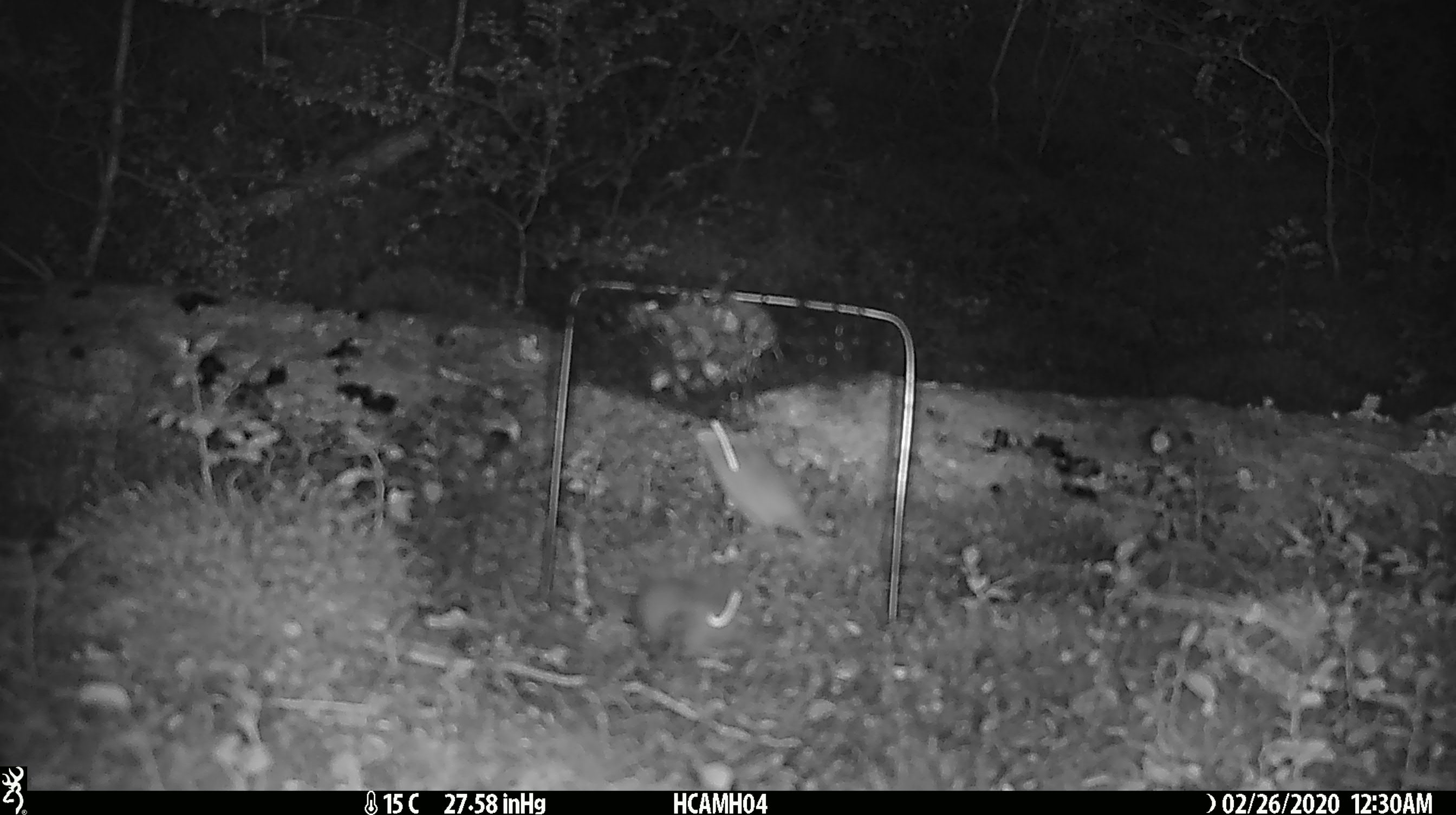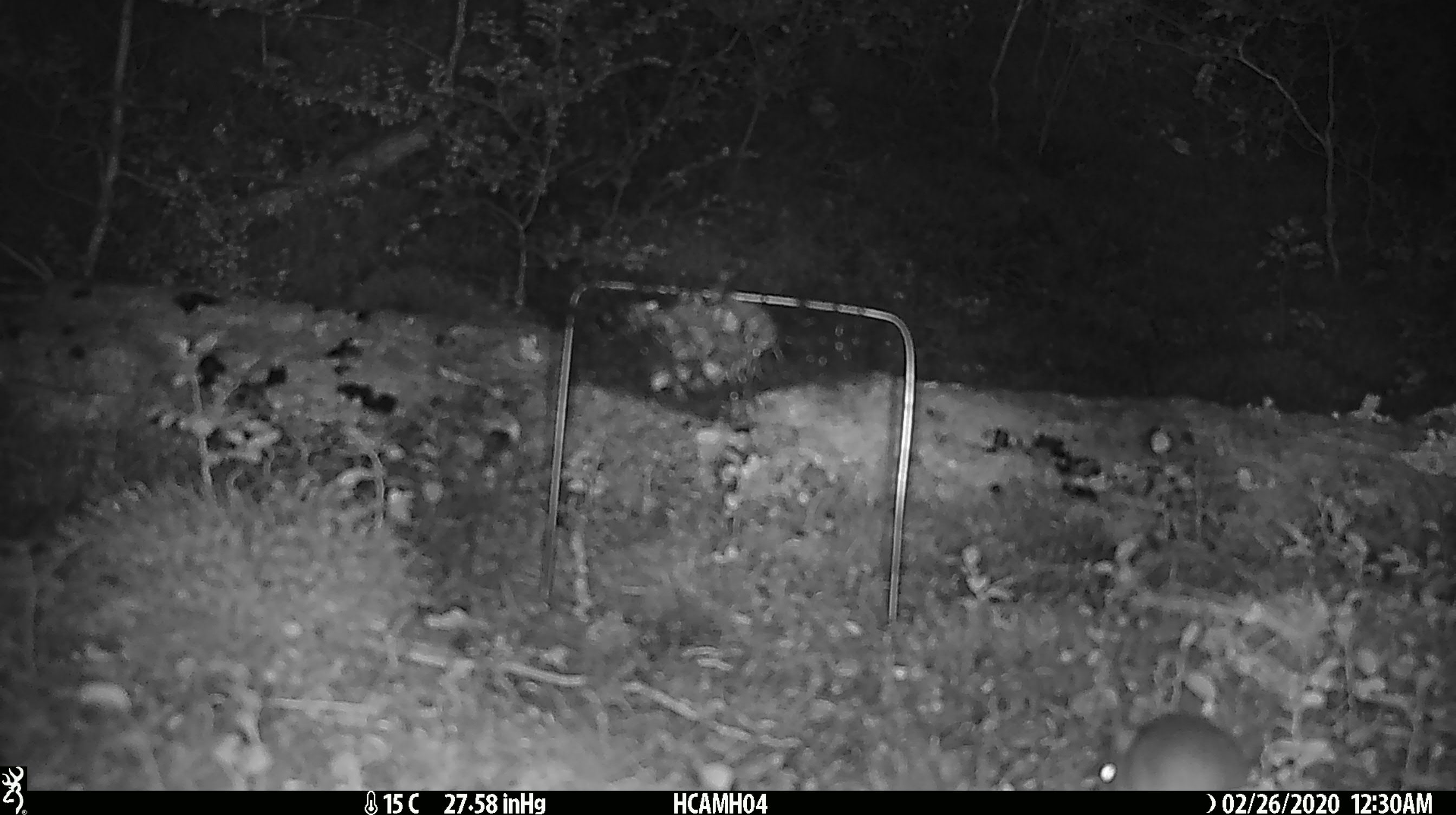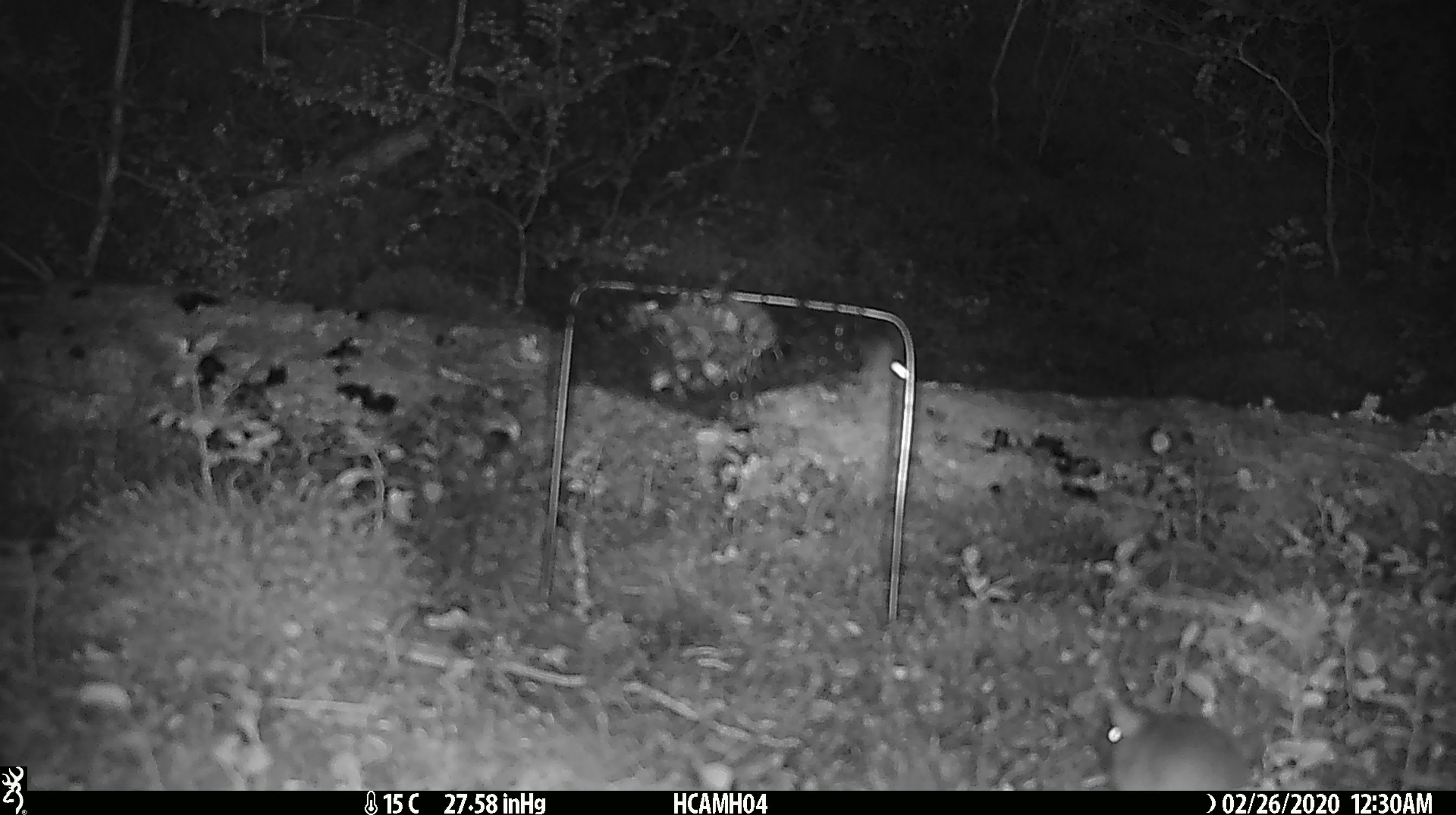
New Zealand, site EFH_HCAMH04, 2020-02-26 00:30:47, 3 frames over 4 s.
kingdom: Animalia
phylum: Chordata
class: Mammalia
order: Rodentia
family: Muridae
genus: Mus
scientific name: Mus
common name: mouse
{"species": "mouse (Mus)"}